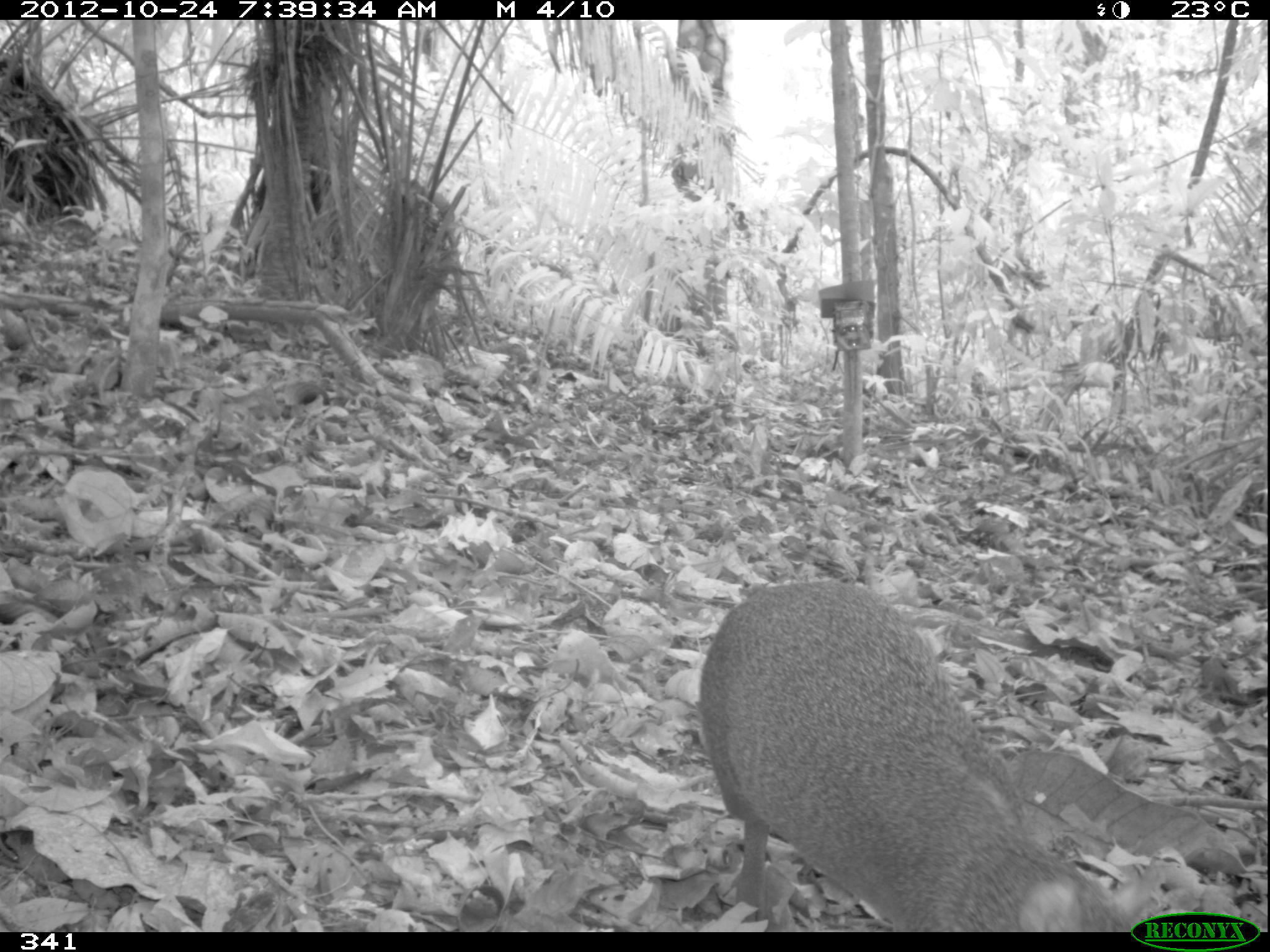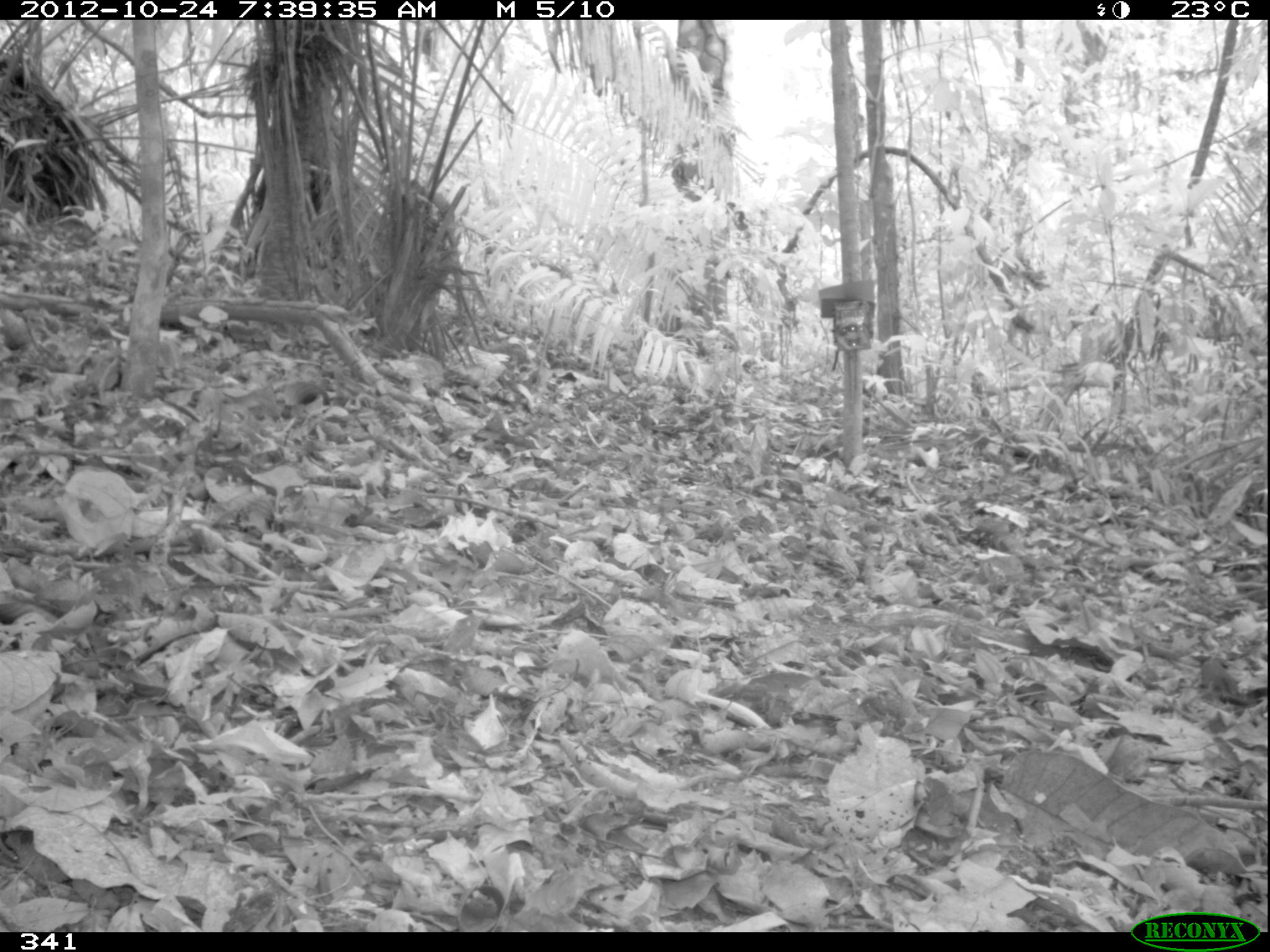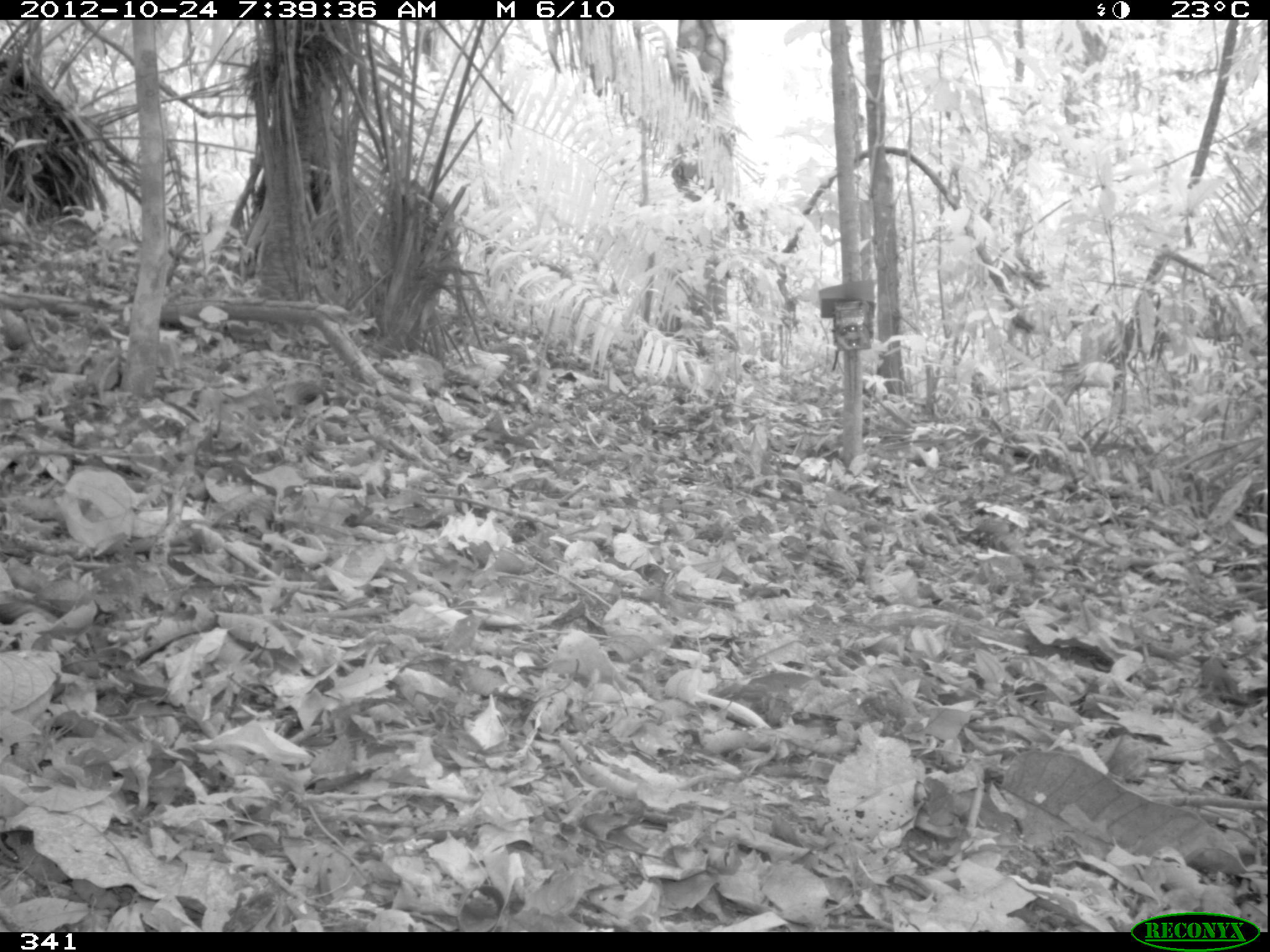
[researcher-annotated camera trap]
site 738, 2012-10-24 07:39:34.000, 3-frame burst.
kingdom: Animalia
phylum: Chordata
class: Mammalia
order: Rodentia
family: Dasyproctidae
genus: Dasyprocta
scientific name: Dasyprocta punctata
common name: central american agouti